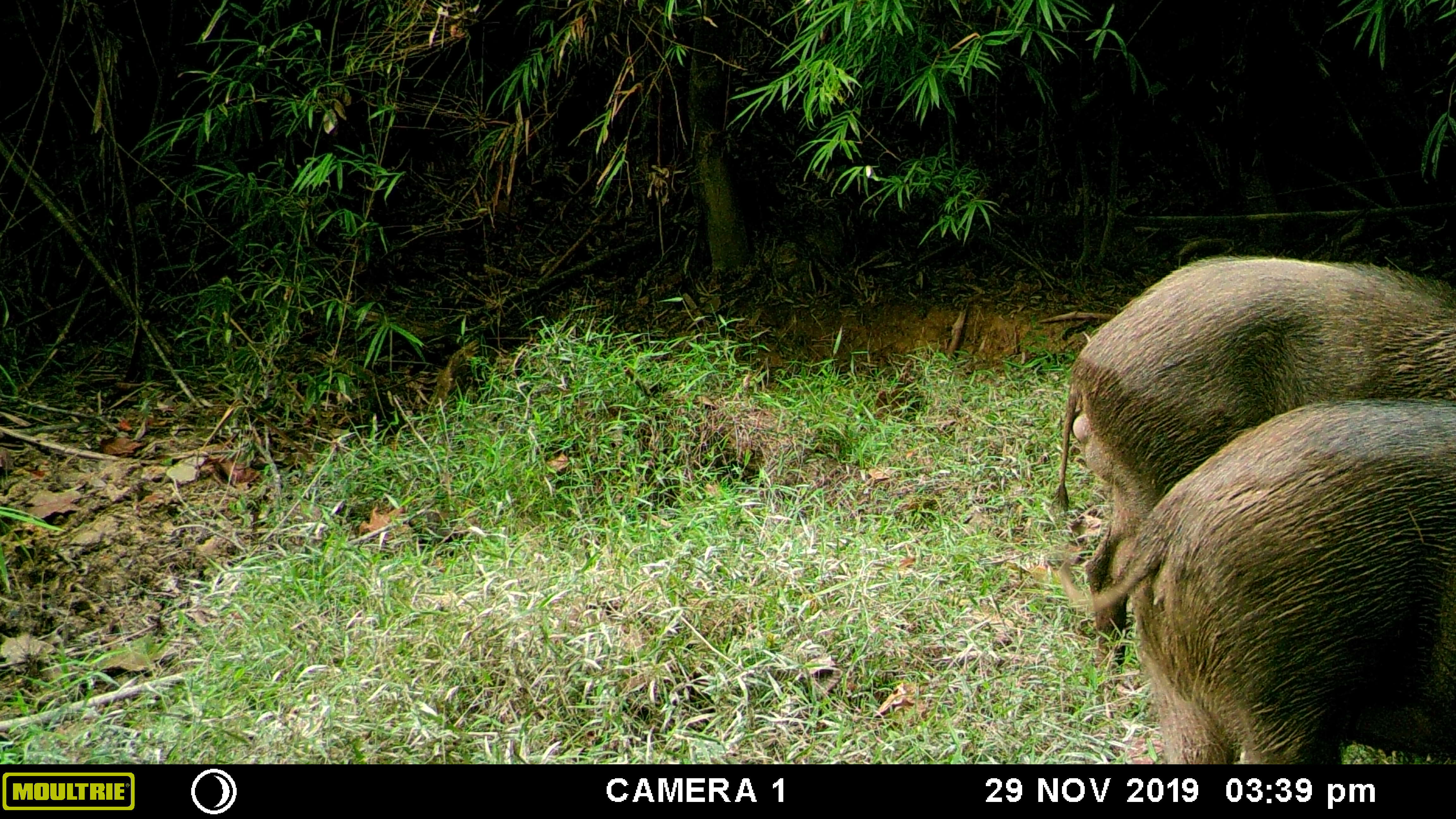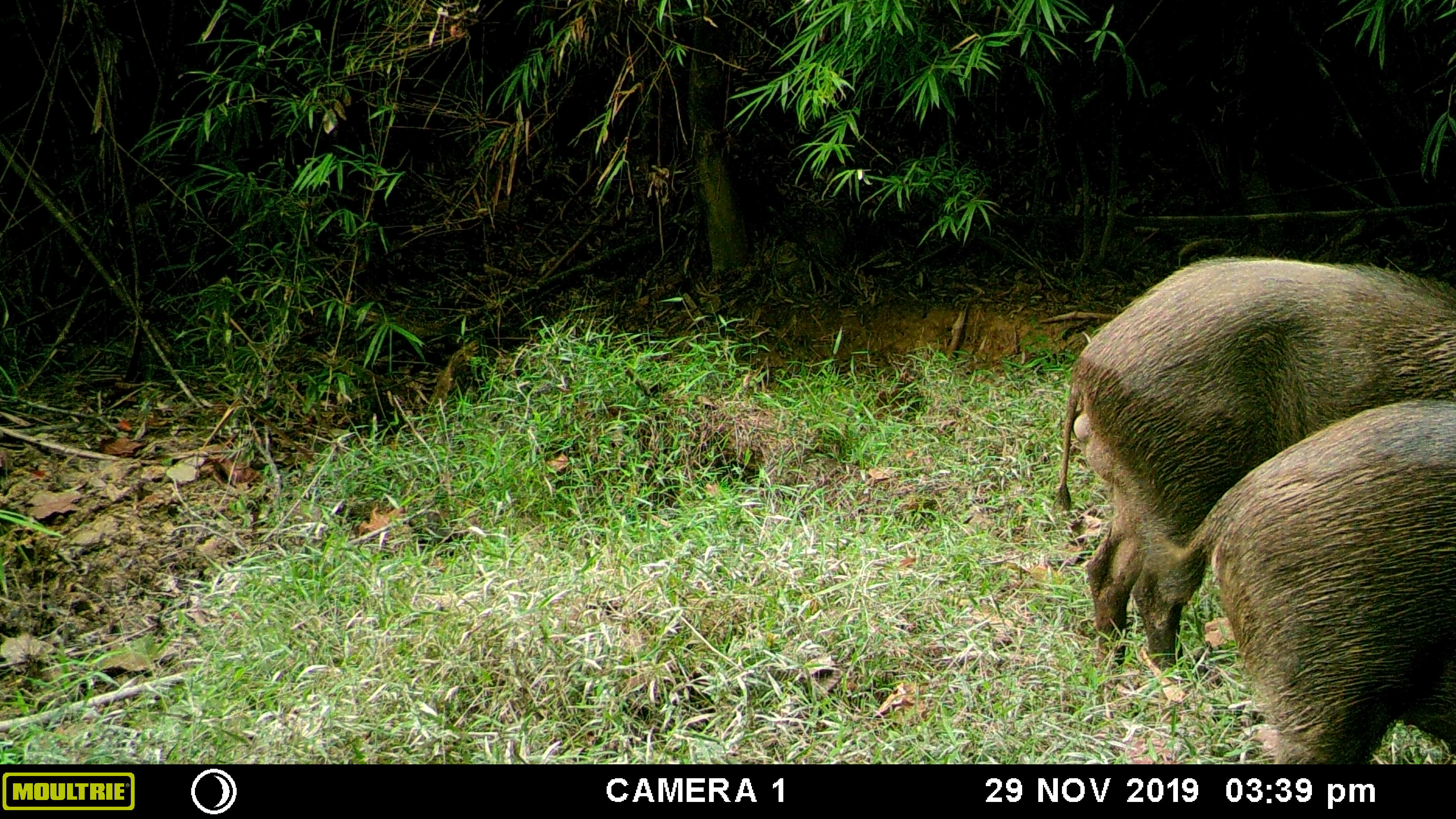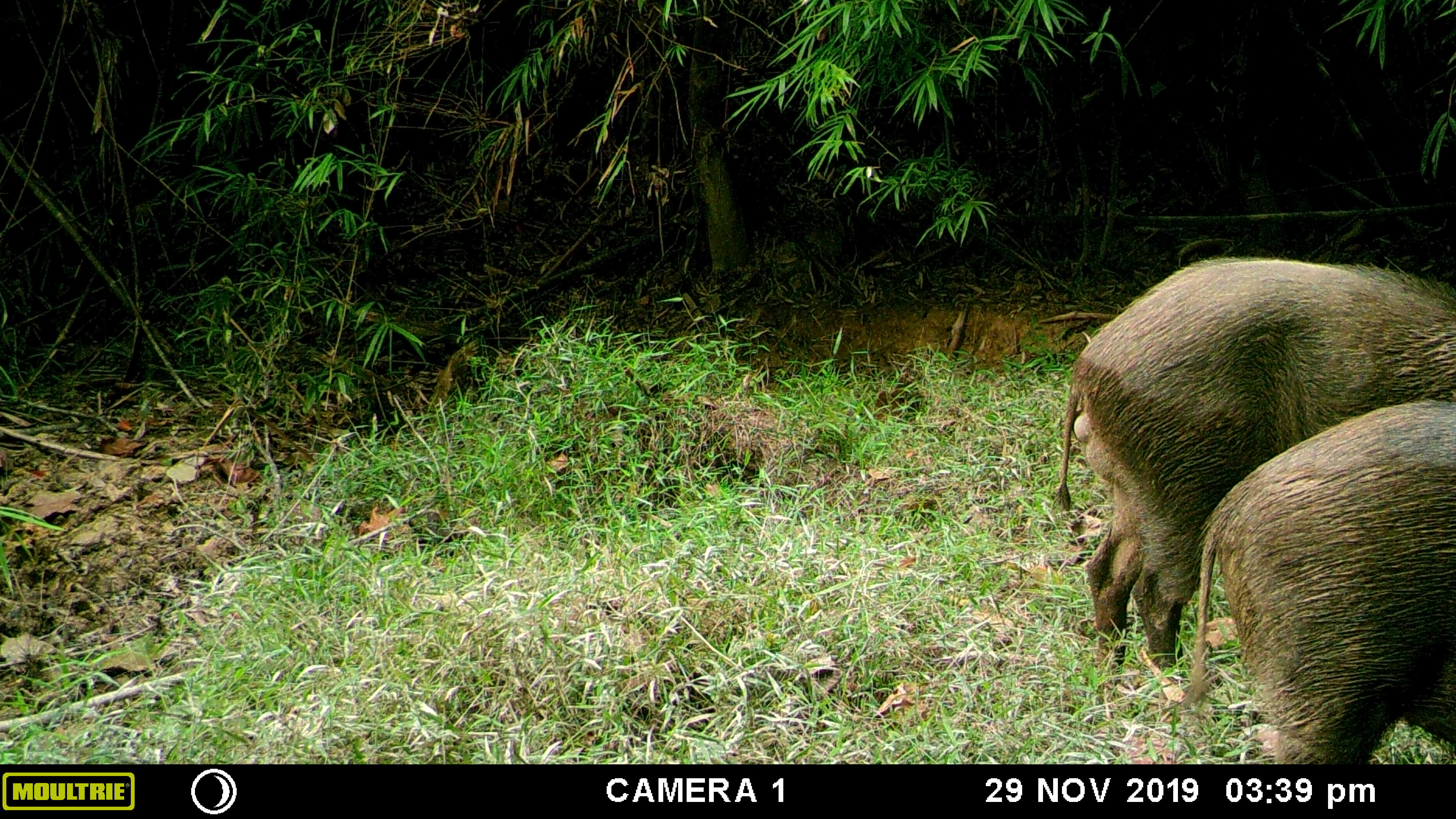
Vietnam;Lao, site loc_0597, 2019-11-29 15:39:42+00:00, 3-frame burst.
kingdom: Animalia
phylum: Chordata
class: Mammalia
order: Artiodactyla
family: Suidae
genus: Sus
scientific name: Sus scrofa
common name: eurasian wild pig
Eurasian wild pig (Sus scrofa). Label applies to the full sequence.